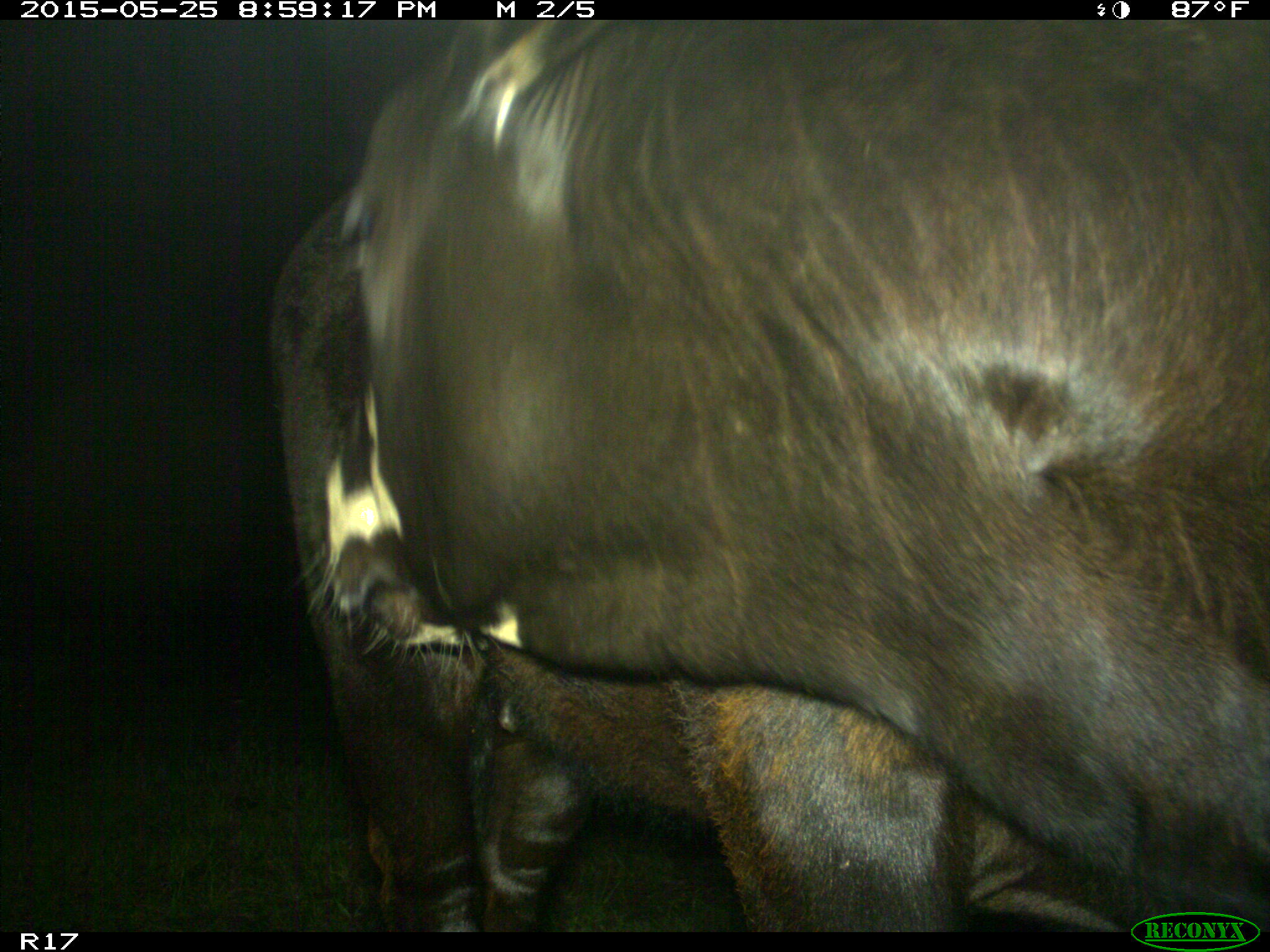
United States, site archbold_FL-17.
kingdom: Animalia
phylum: Chordata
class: Mammalia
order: Artiodactyla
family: Bovidae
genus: Bos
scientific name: Bos taurus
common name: domestic cow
Bos taurus (domestic cow).